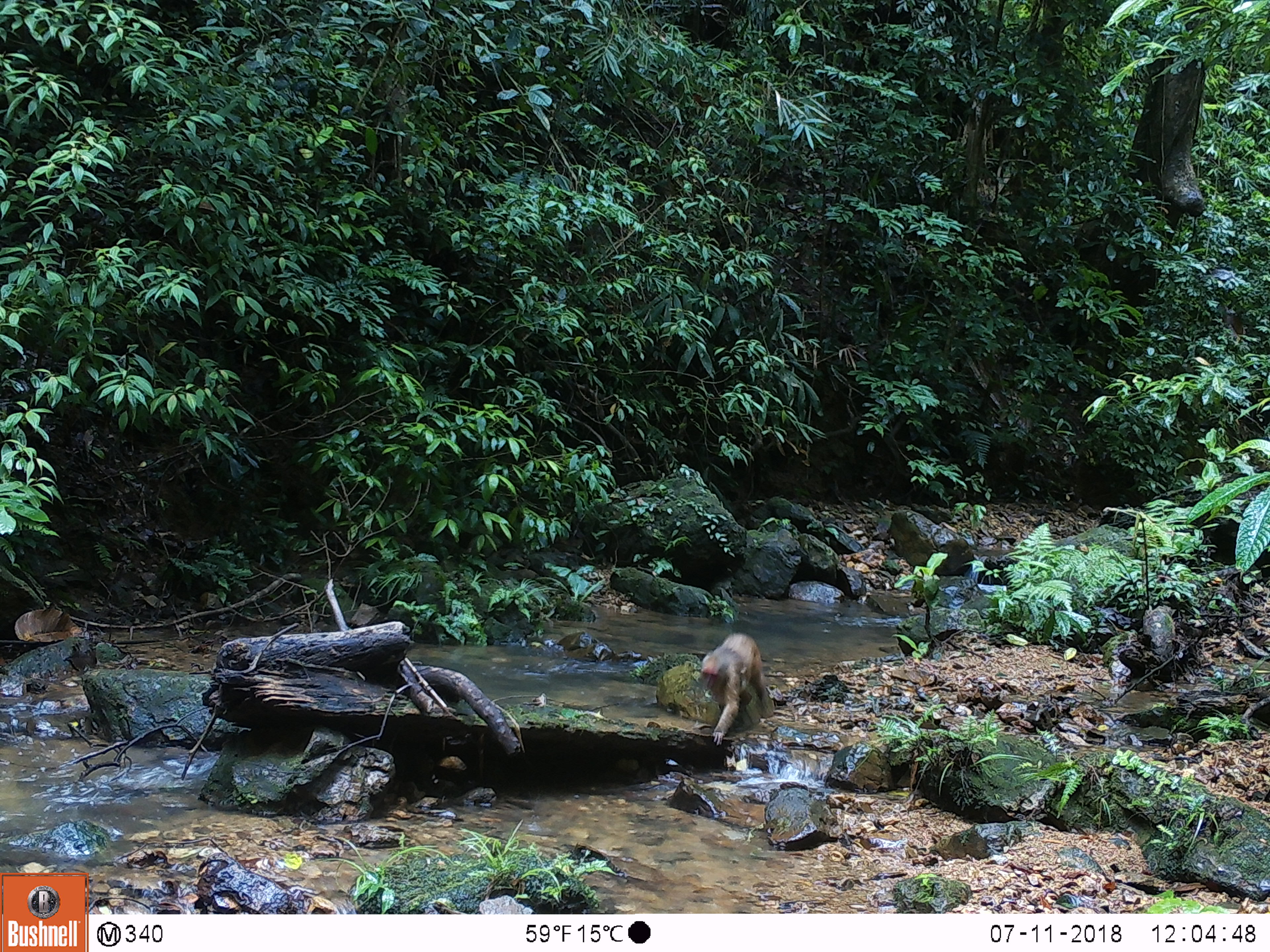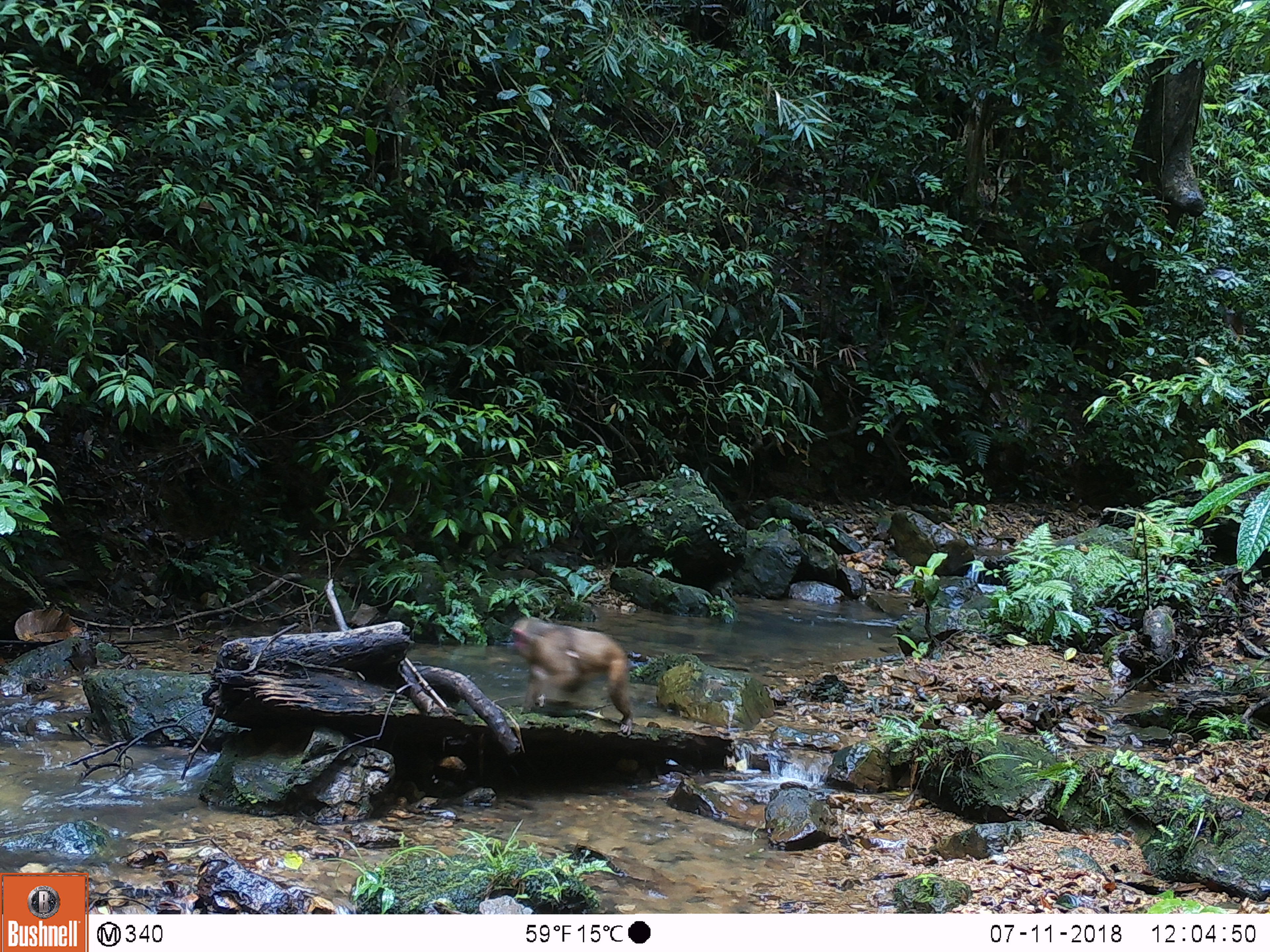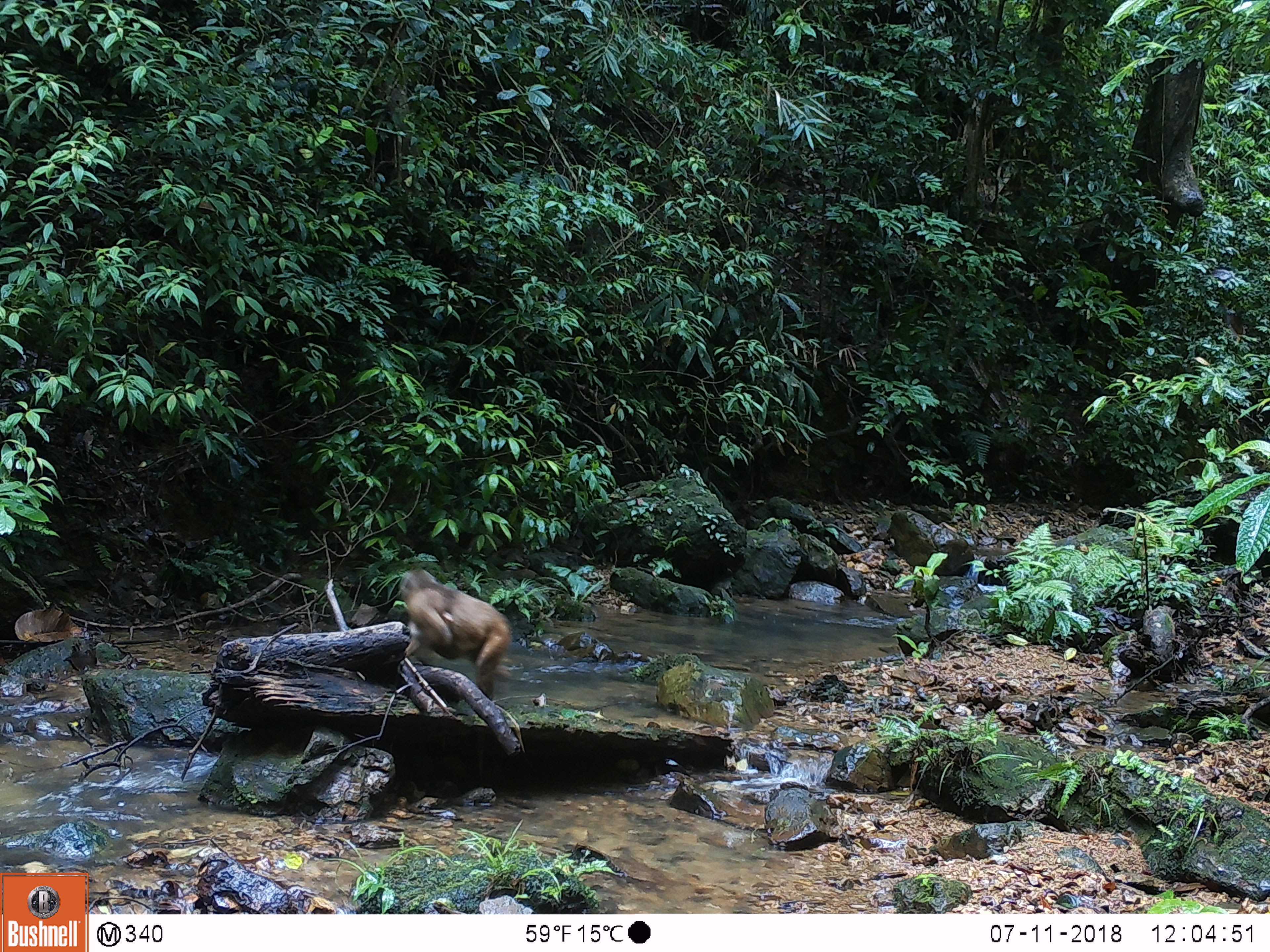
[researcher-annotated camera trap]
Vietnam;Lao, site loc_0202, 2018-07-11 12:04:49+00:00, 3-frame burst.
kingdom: Animalia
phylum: Chordata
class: Mammalia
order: Primates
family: Cercopithecidae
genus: Macaca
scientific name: Macaca arctoides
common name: stump-tailed macaque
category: stump tailed macaque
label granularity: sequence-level